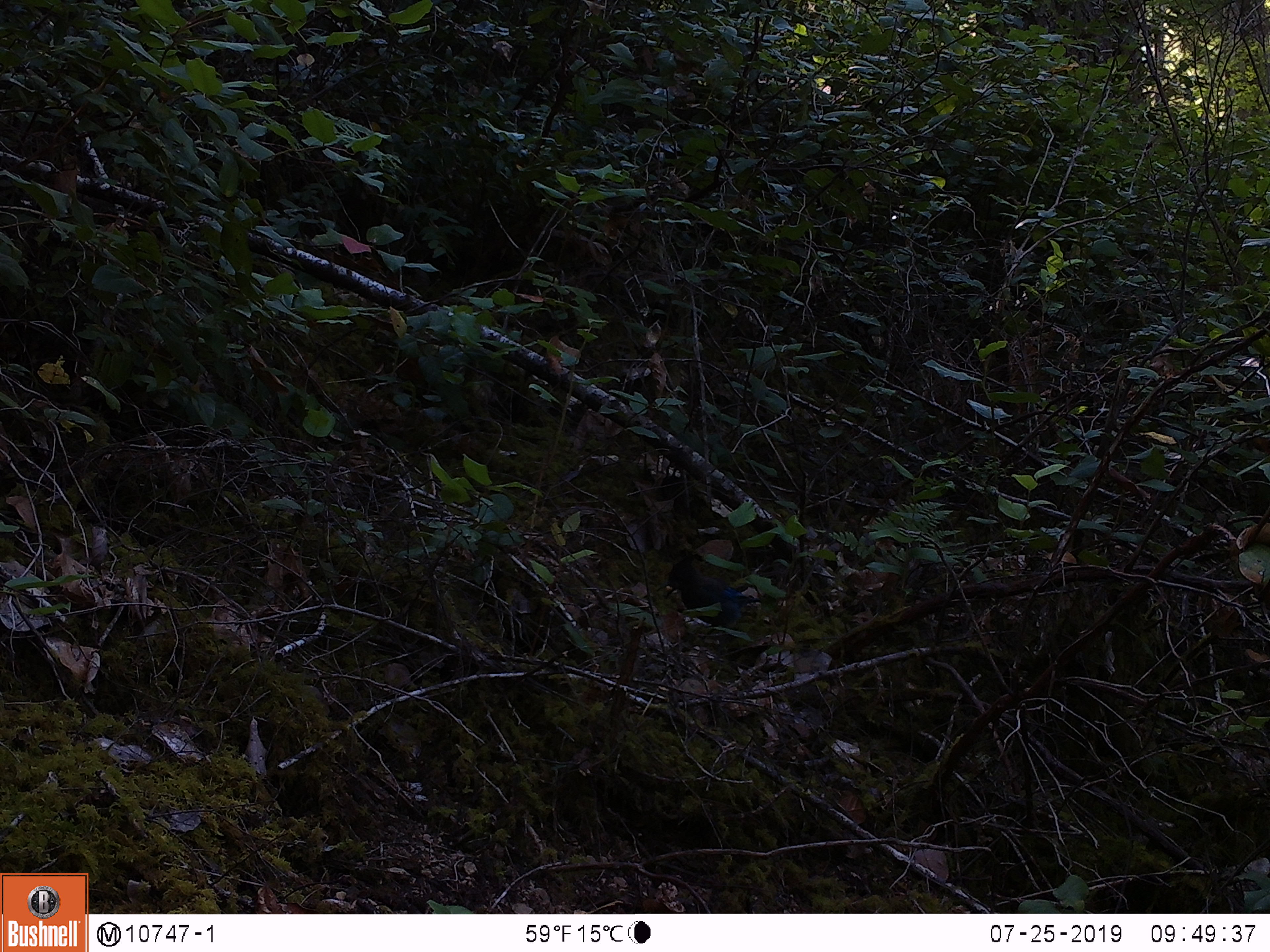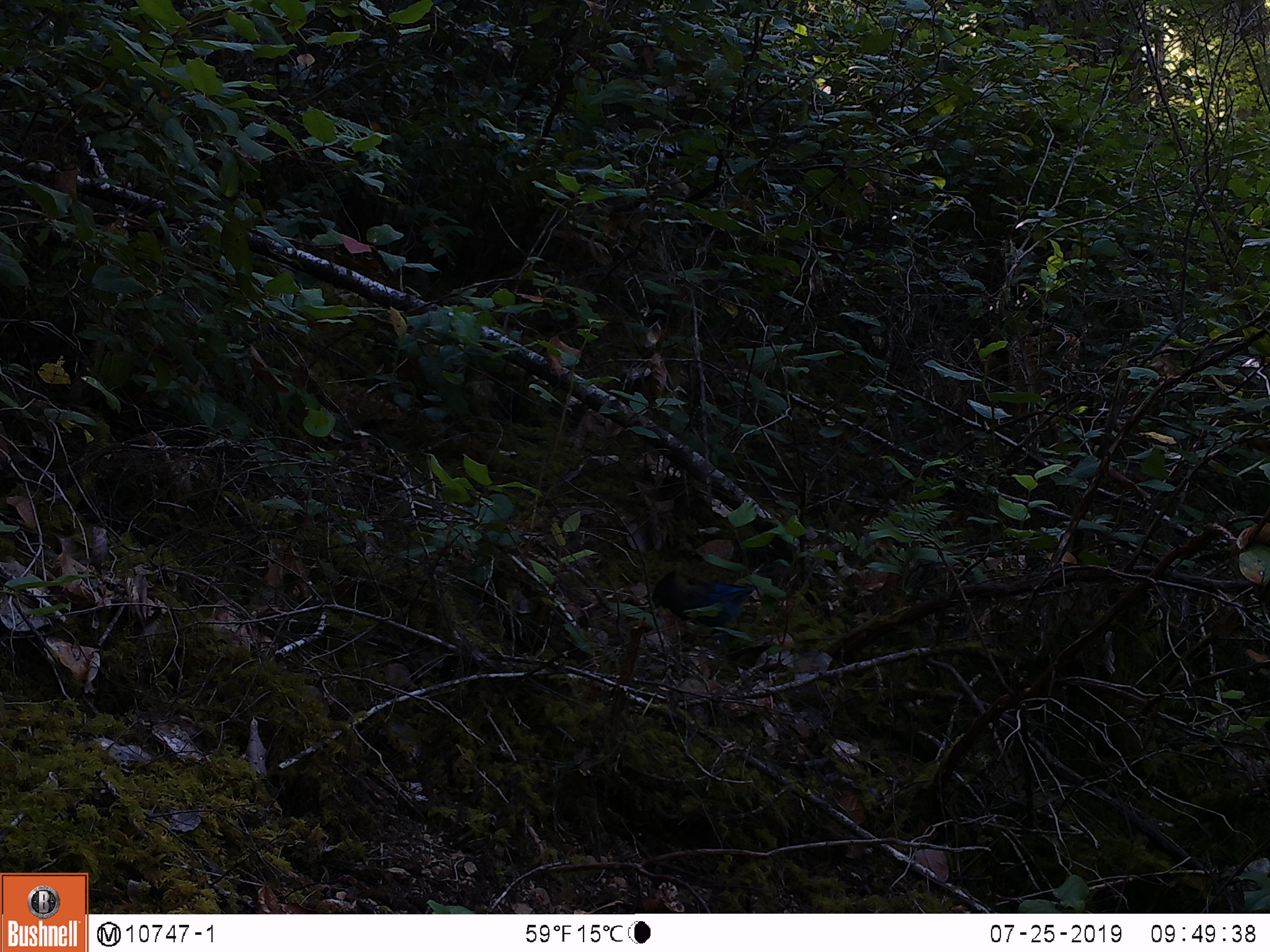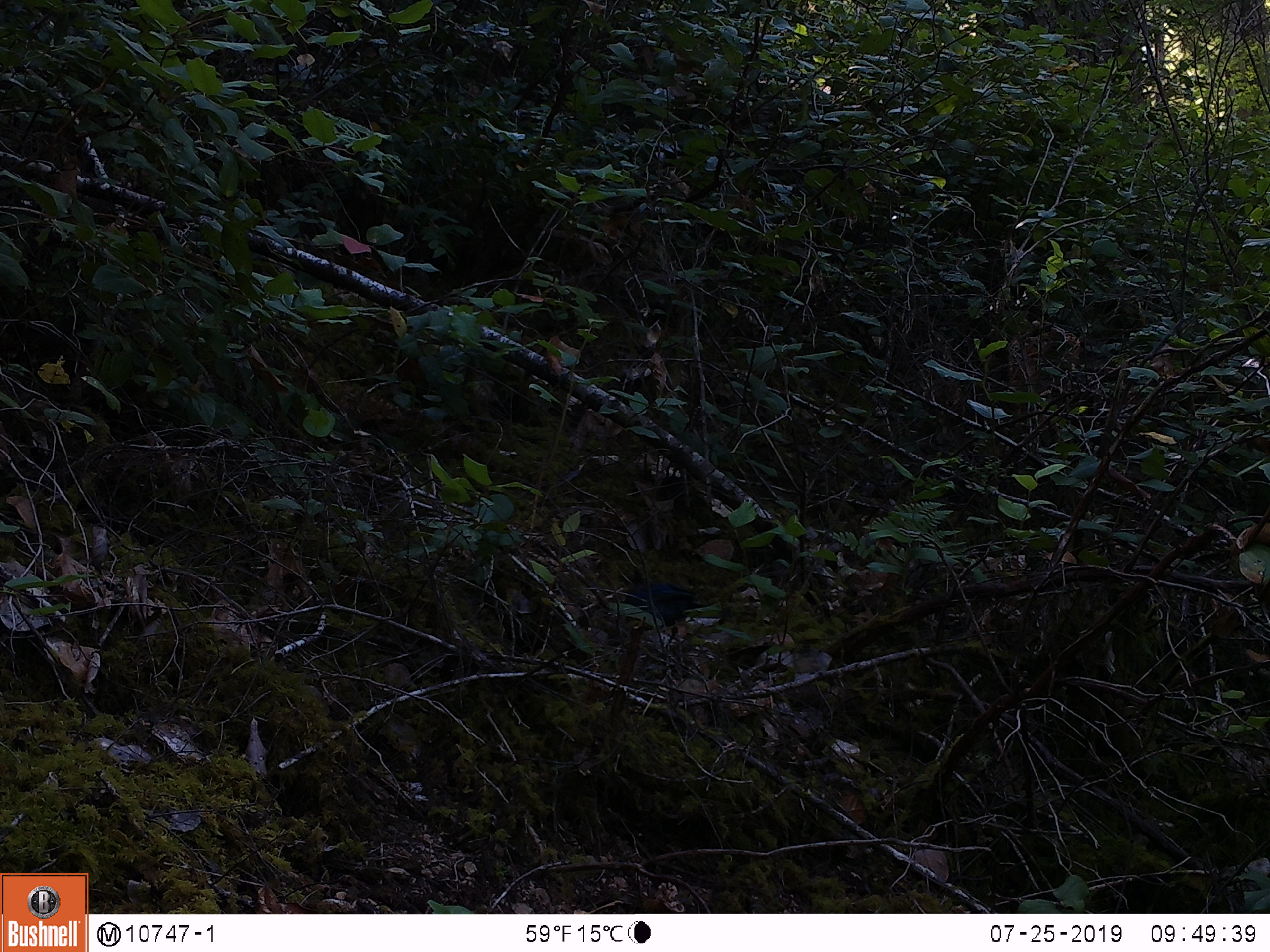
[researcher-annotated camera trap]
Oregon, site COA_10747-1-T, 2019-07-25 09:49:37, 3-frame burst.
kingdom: Animalia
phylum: Chordata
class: Aves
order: Passeriformes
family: Corvidae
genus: Cyanocitta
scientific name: Cyanocitta stelleri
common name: steller's jay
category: stellers jay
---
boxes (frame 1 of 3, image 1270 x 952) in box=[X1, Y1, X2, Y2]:
stellers jay: box=[664, 556, 770, 633]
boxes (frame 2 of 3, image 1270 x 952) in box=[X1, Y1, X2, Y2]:
stellers jay: box=[652, 568, 767, 639]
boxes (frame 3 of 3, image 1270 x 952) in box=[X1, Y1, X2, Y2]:
stellers jay: box=[622, 567, 705, 632]